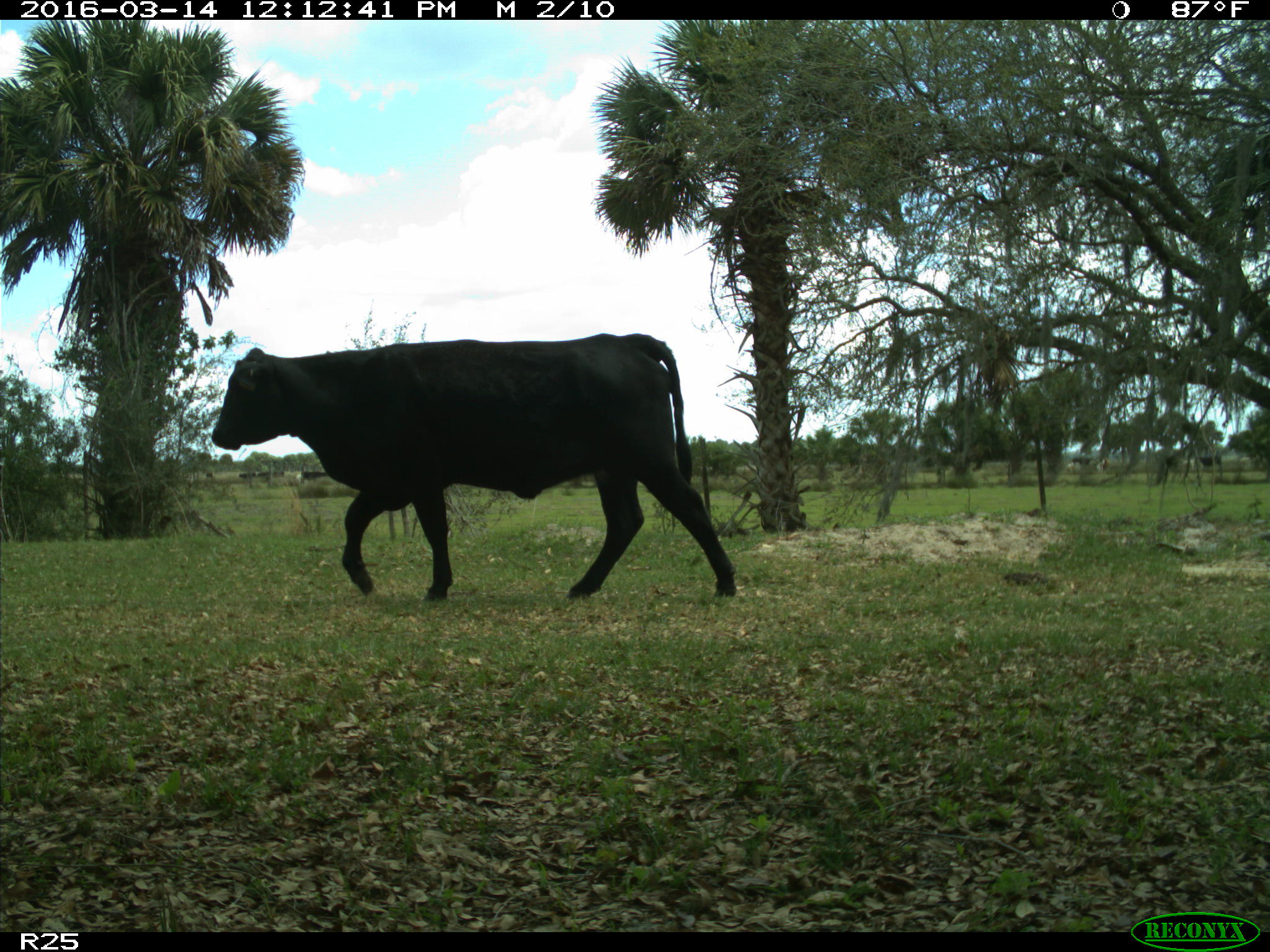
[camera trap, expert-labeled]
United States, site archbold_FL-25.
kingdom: Animalia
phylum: Chordata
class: Mammalia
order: Artiodactyla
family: Bovidae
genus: Bos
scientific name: Bos taurus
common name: domestic cow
Bos taurus (domestic cow).